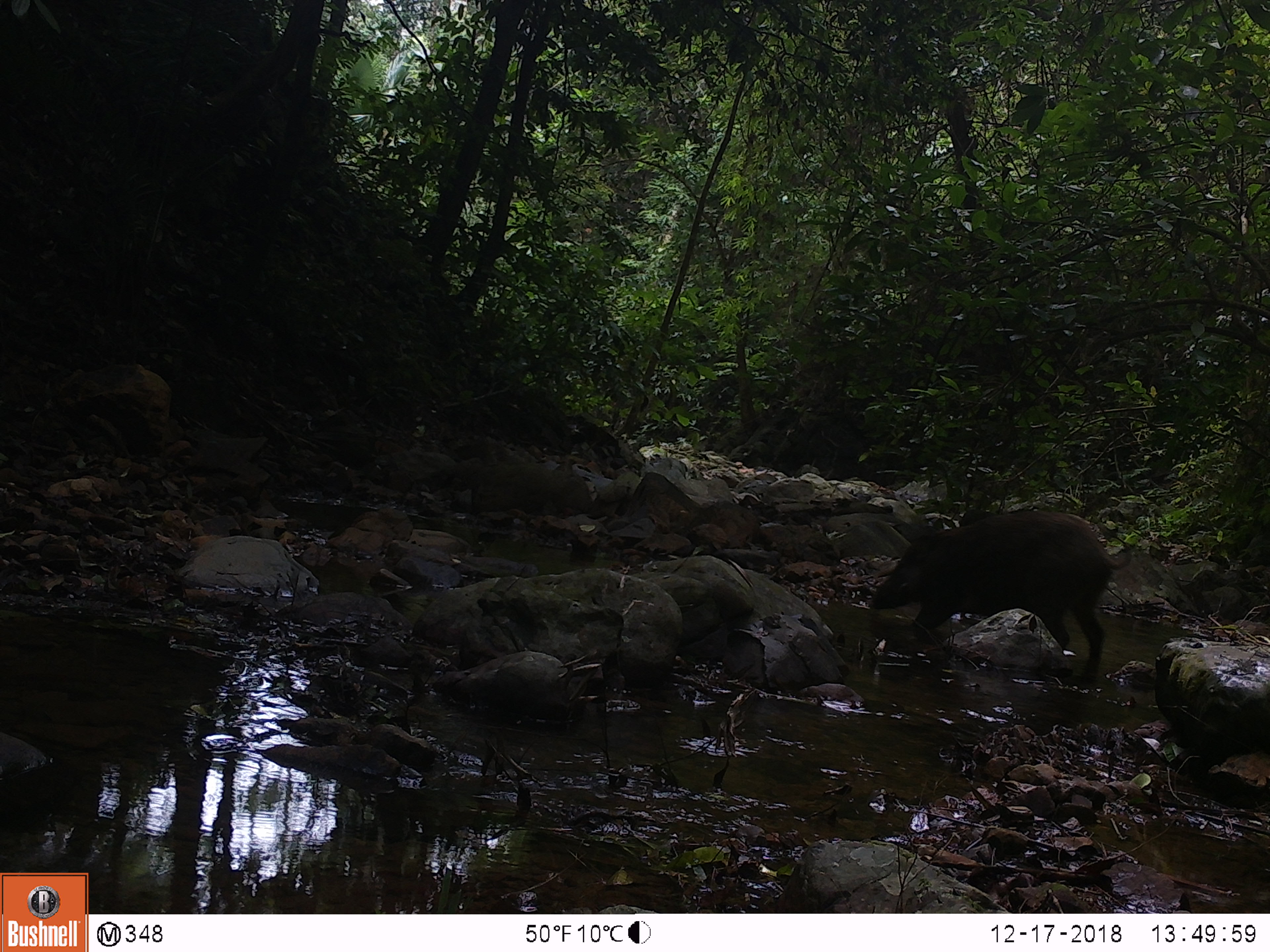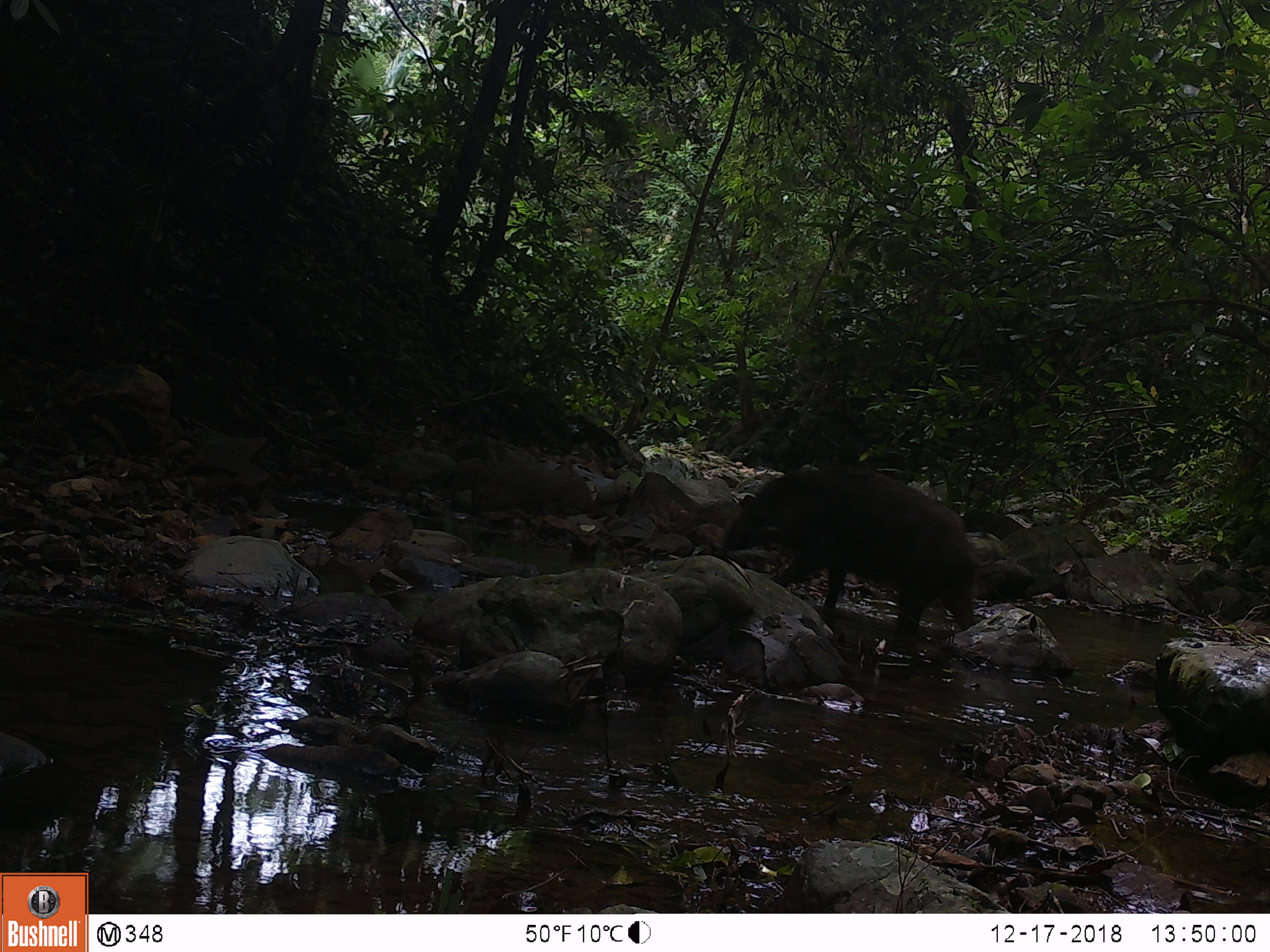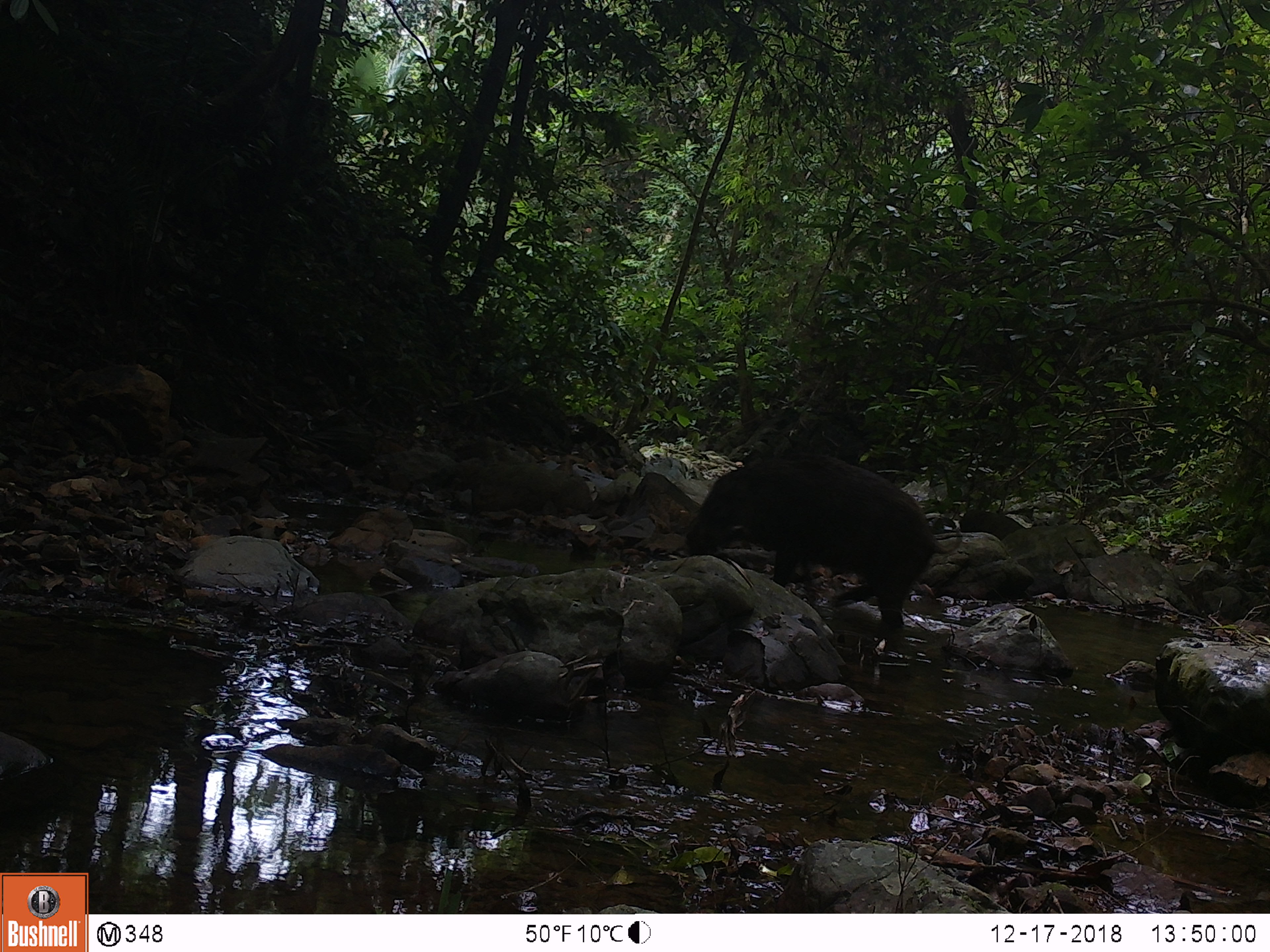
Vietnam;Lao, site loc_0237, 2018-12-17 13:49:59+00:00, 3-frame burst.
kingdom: Animalia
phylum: Chordata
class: Mammalia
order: Artiodactyla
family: Suidae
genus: Sus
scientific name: Sus scrofa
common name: eurasian wild pig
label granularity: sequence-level